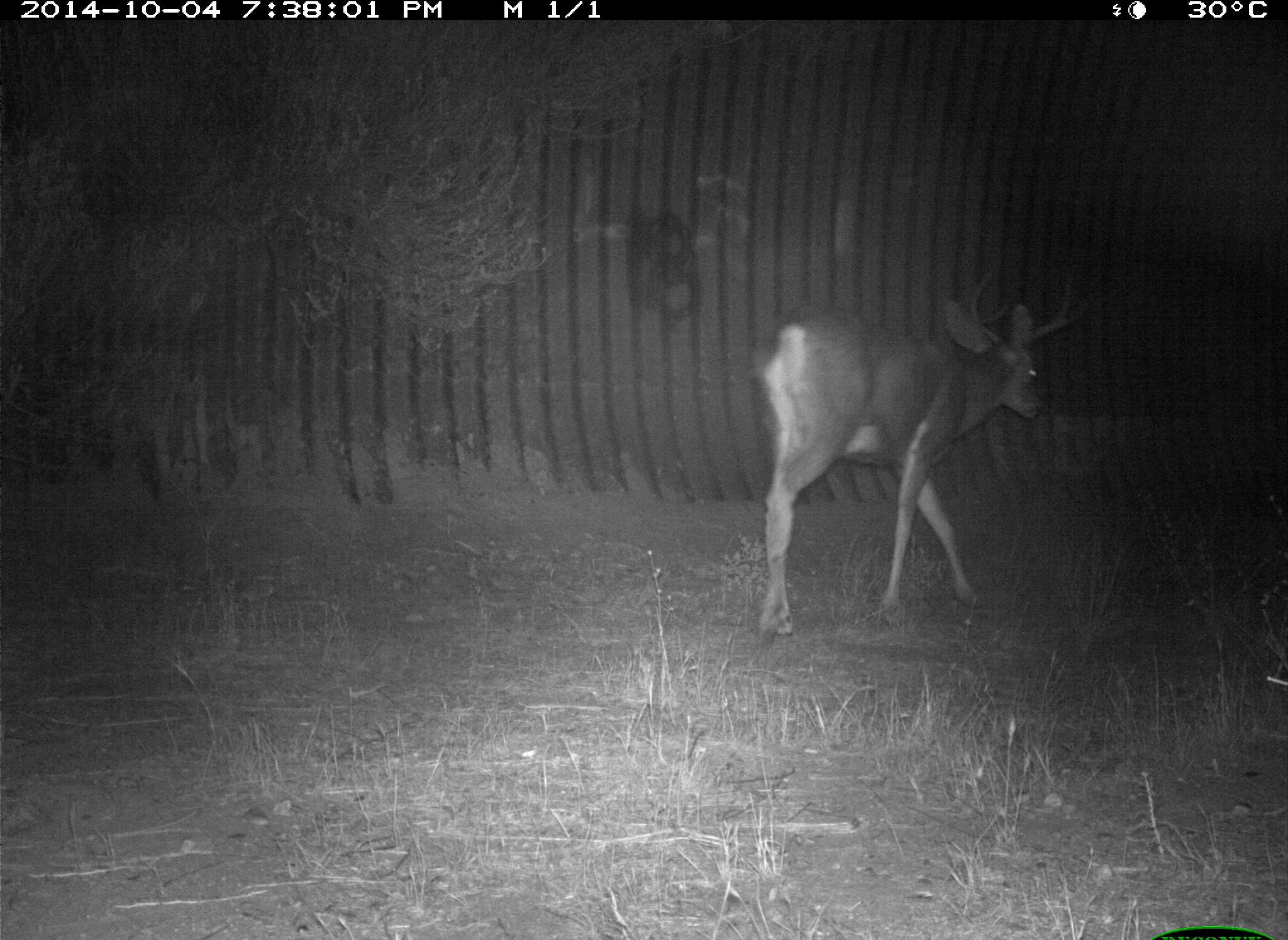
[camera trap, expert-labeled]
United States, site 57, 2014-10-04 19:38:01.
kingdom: Animalia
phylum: Chordata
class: Mammalia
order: Artiodactyla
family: Cervidae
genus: Odocoileus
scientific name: Odocoileus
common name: deer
Deer (Odocoileus).